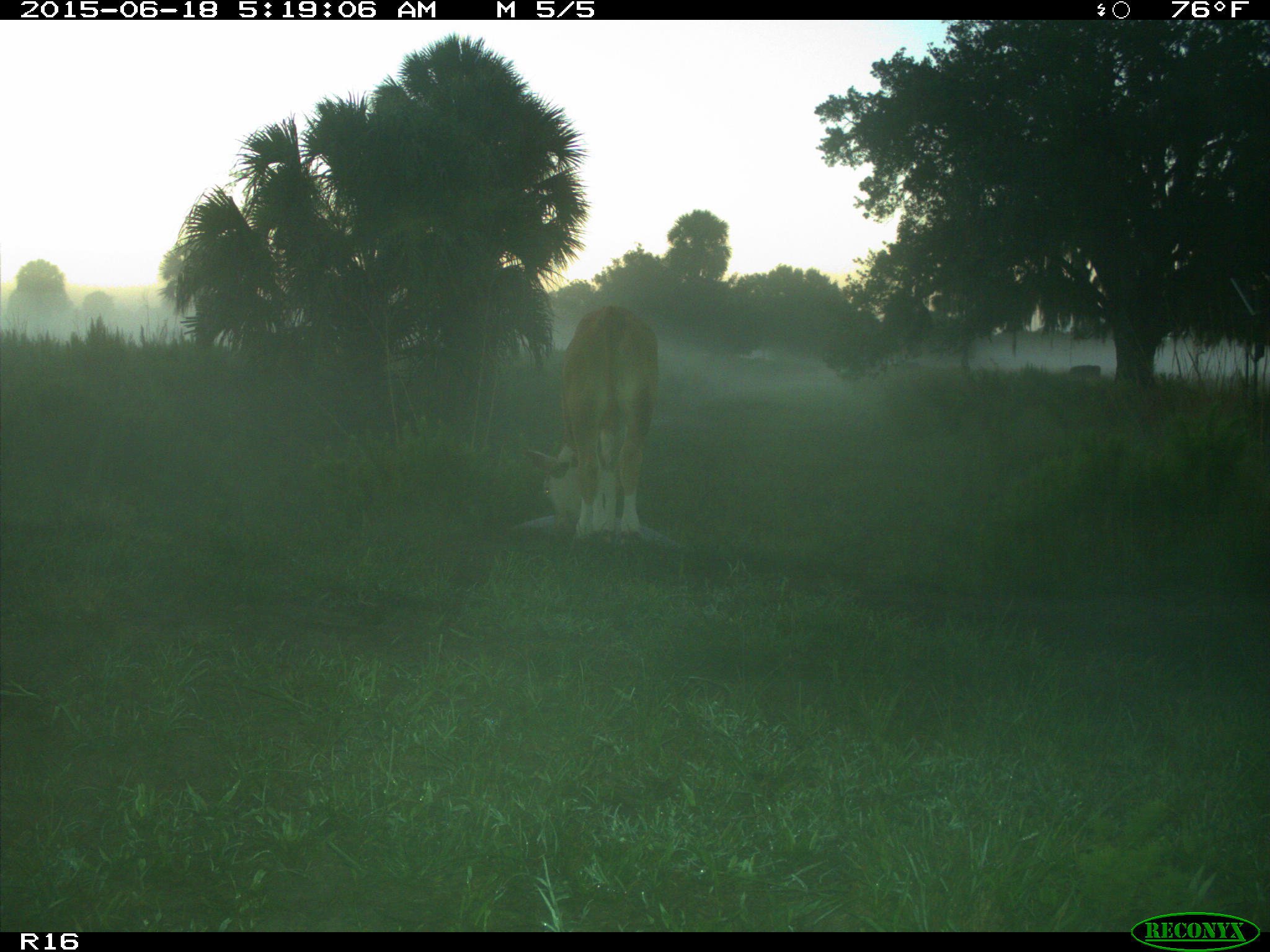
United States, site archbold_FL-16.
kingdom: Animalia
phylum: Chordata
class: Mammalia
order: Artiodactyla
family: Bovidae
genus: Bos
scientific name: Bos taurus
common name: domestic cow